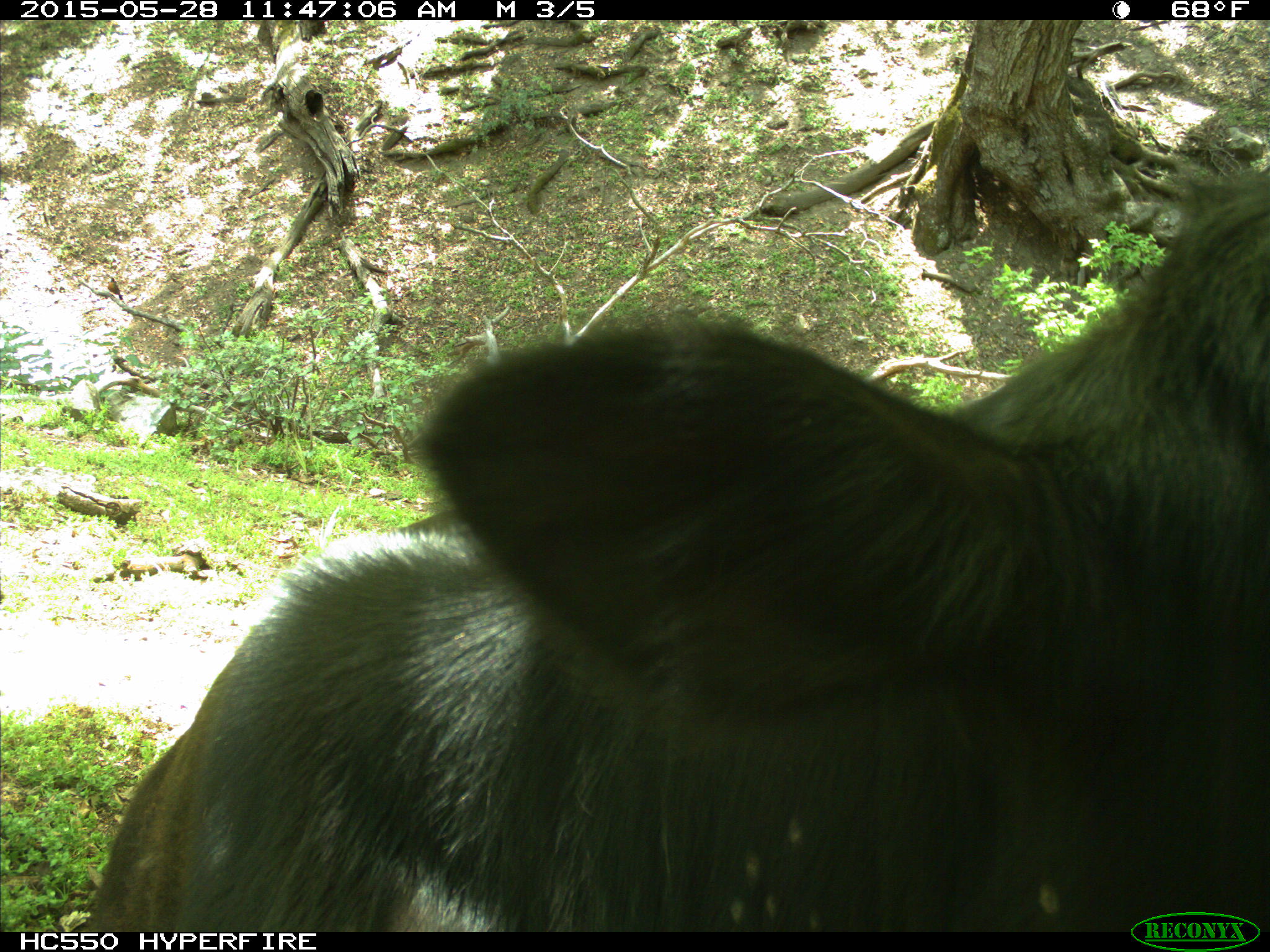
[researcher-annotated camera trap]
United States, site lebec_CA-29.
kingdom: Animalia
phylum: Chordata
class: Mammalia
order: Artiodactyla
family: Bovidae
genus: Bos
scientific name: Bos taurus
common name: domestic cow